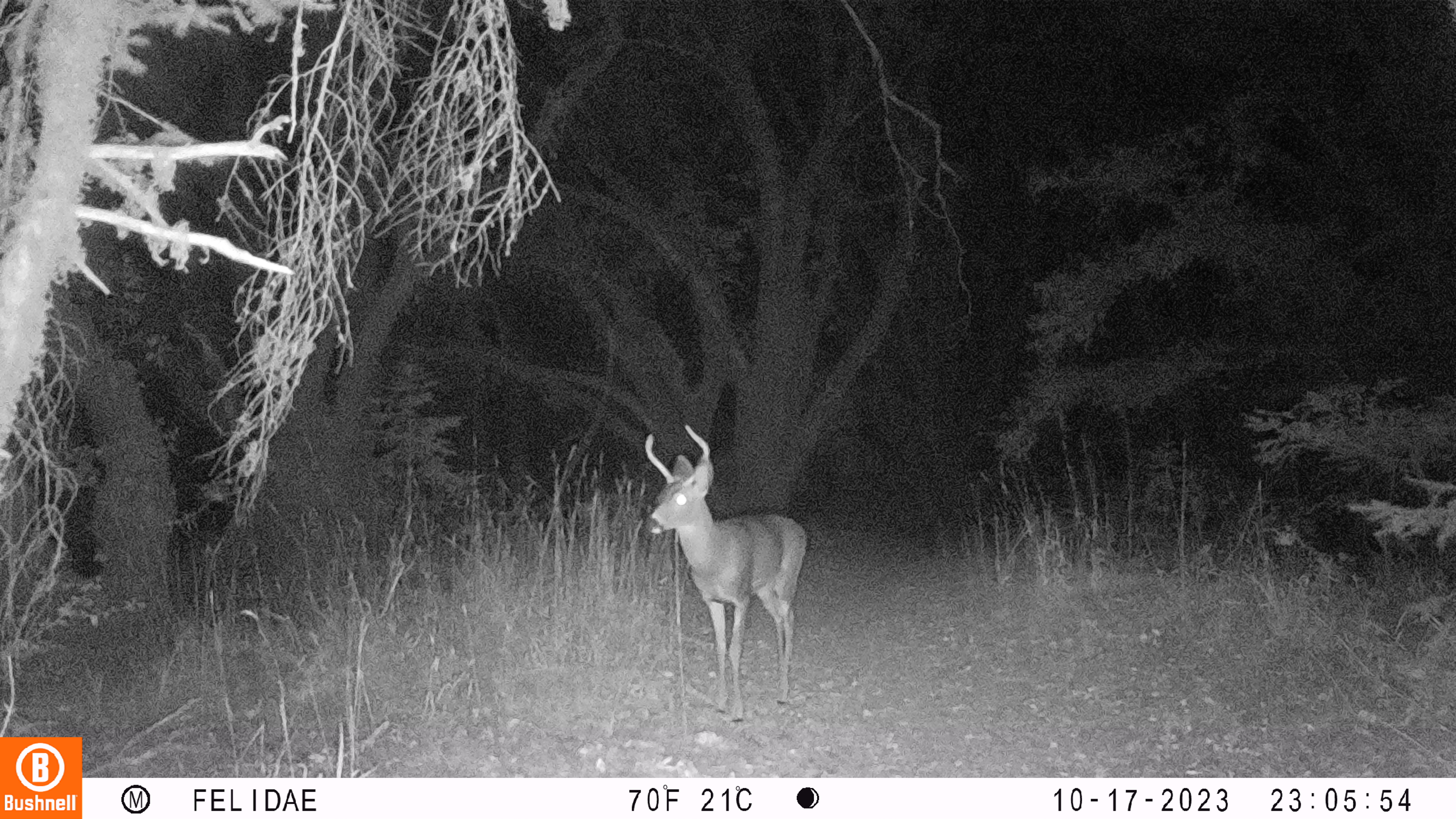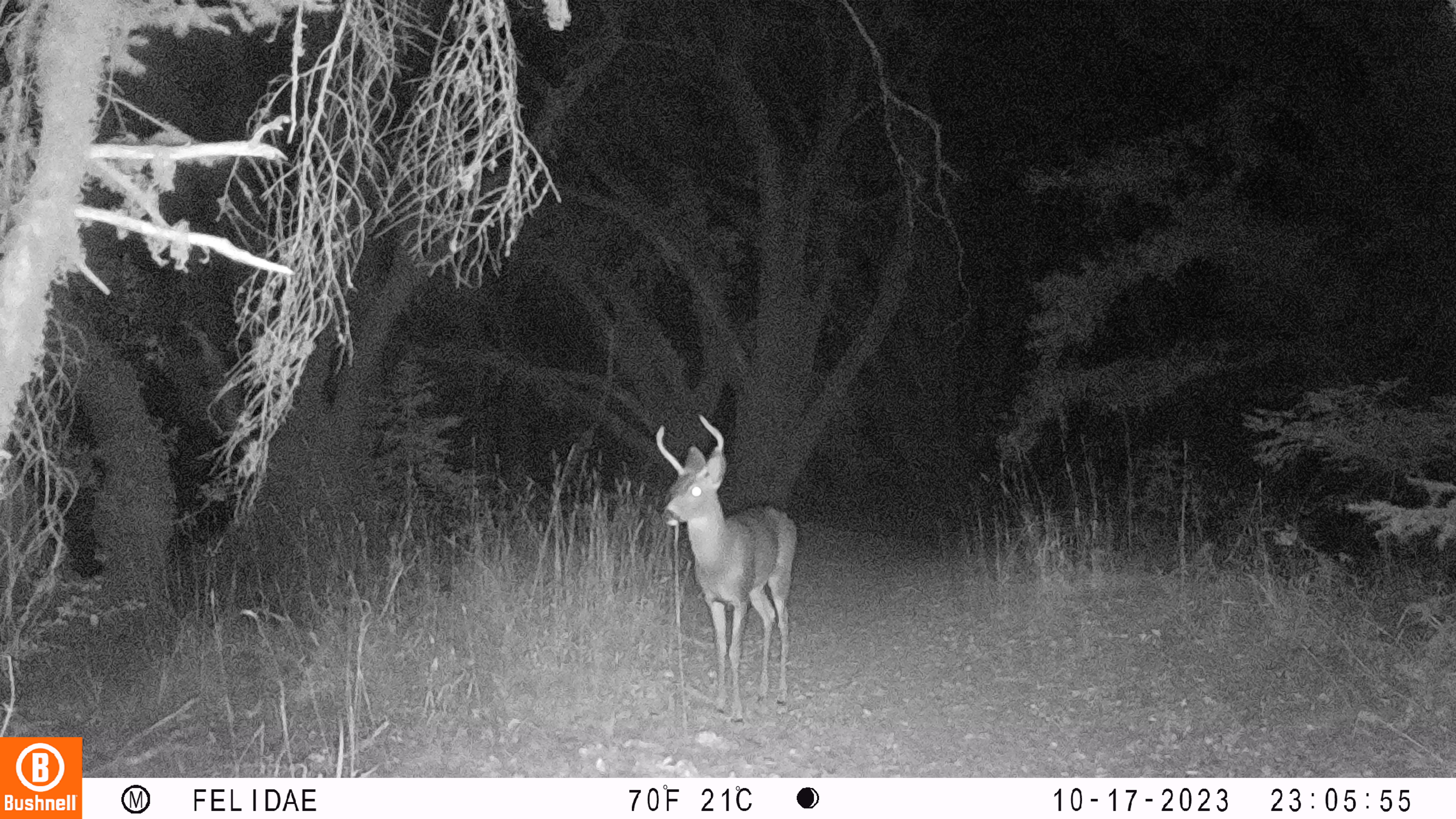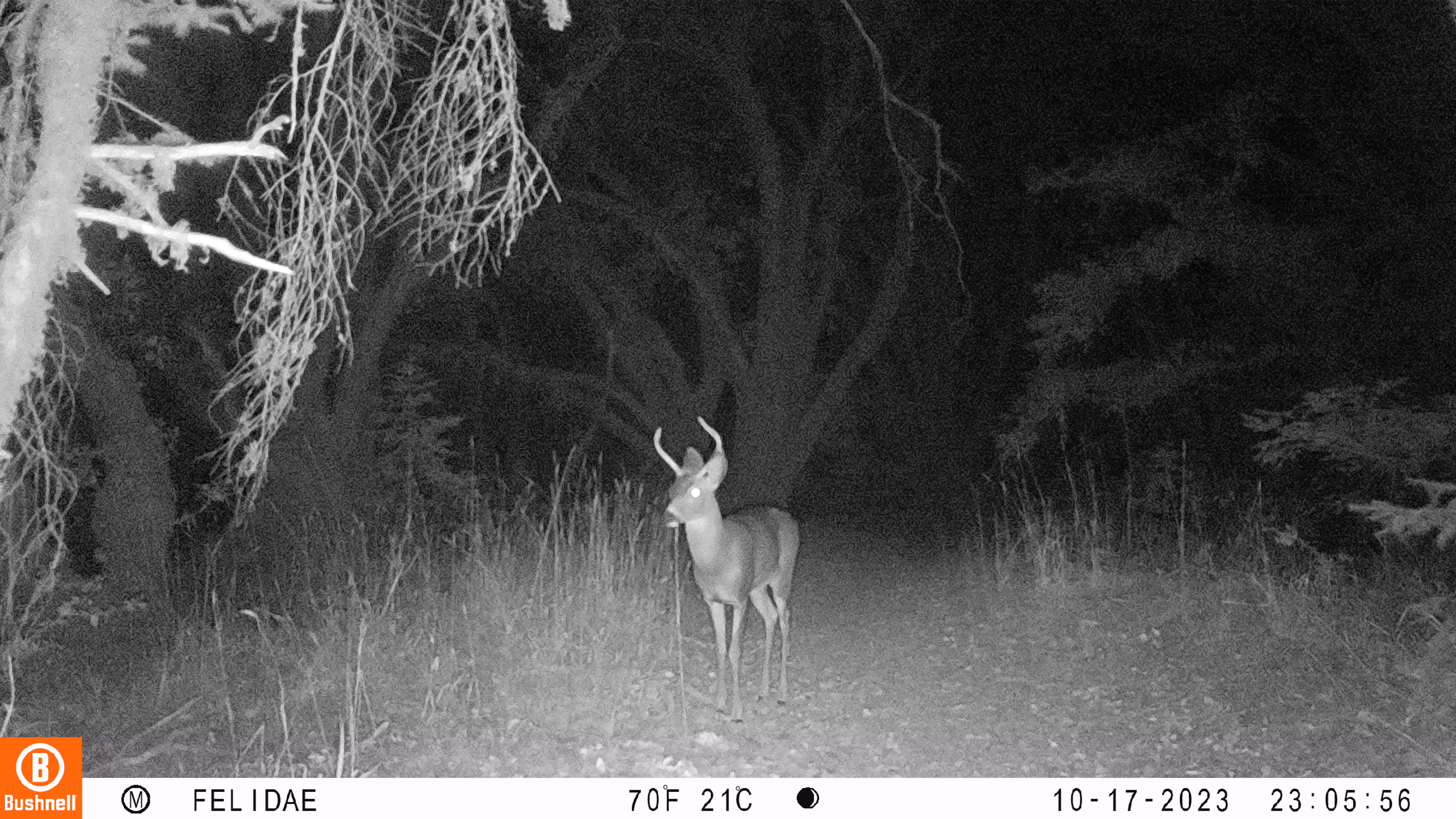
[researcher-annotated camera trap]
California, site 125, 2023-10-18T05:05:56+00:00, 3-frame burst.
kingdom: Animalia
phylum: Chordata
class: Mammalia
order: Artiodactyla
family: Cervidae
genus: Odocoileus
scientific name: Odocoileus hemionus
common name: mule deer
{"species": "mule deer (Odocoileus hemionus)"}